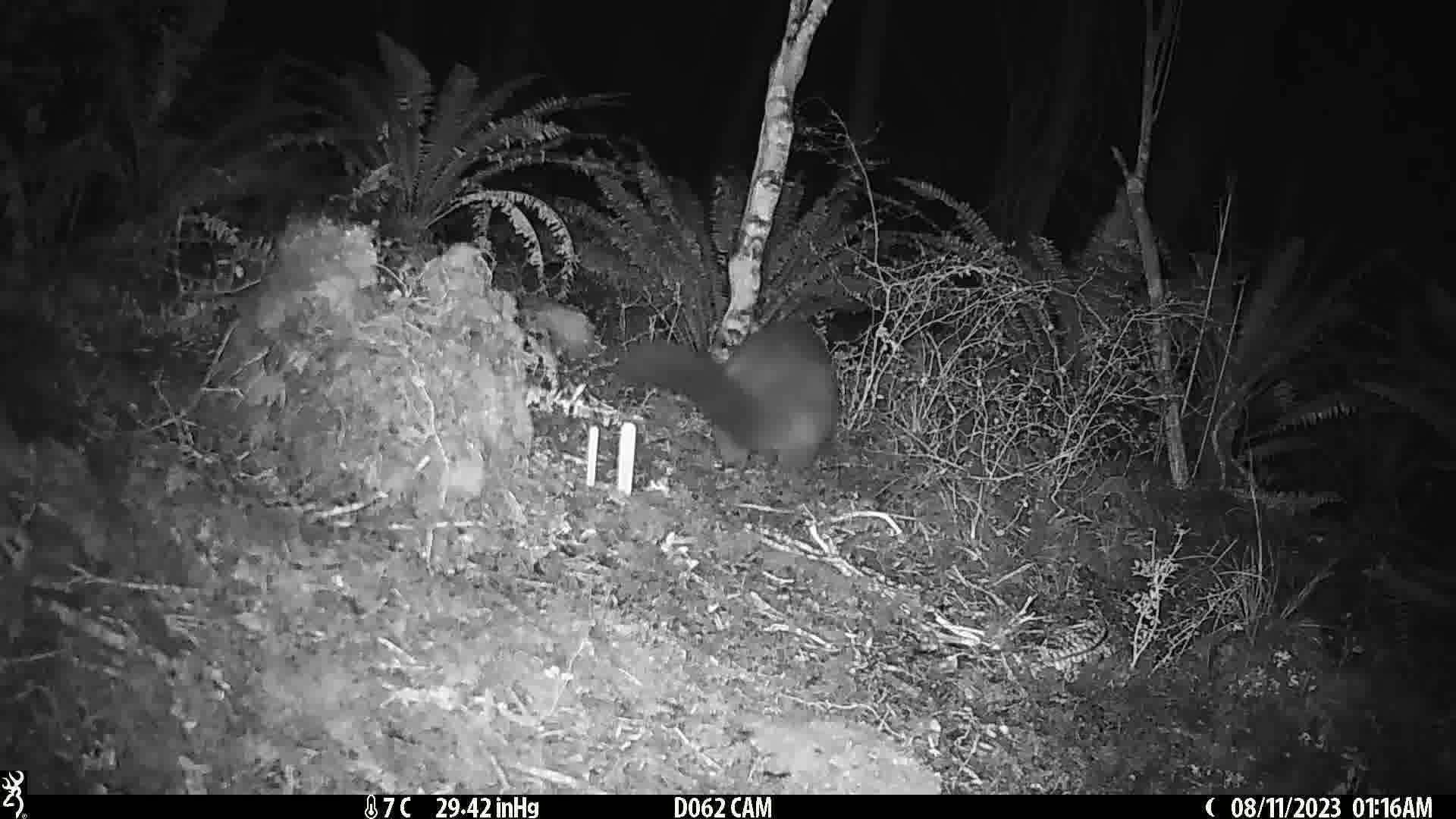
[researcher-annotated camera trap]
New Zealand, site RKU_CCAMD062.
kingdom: Animalia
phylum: Chordata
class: Mammalia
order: Diprotodontia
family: Phalangeridae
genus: Trichosurus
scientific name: Trichosurus vulpecula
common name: common brushtail possum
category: possum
Possum (common brushtail possum) (Trichosurus vulpecula).